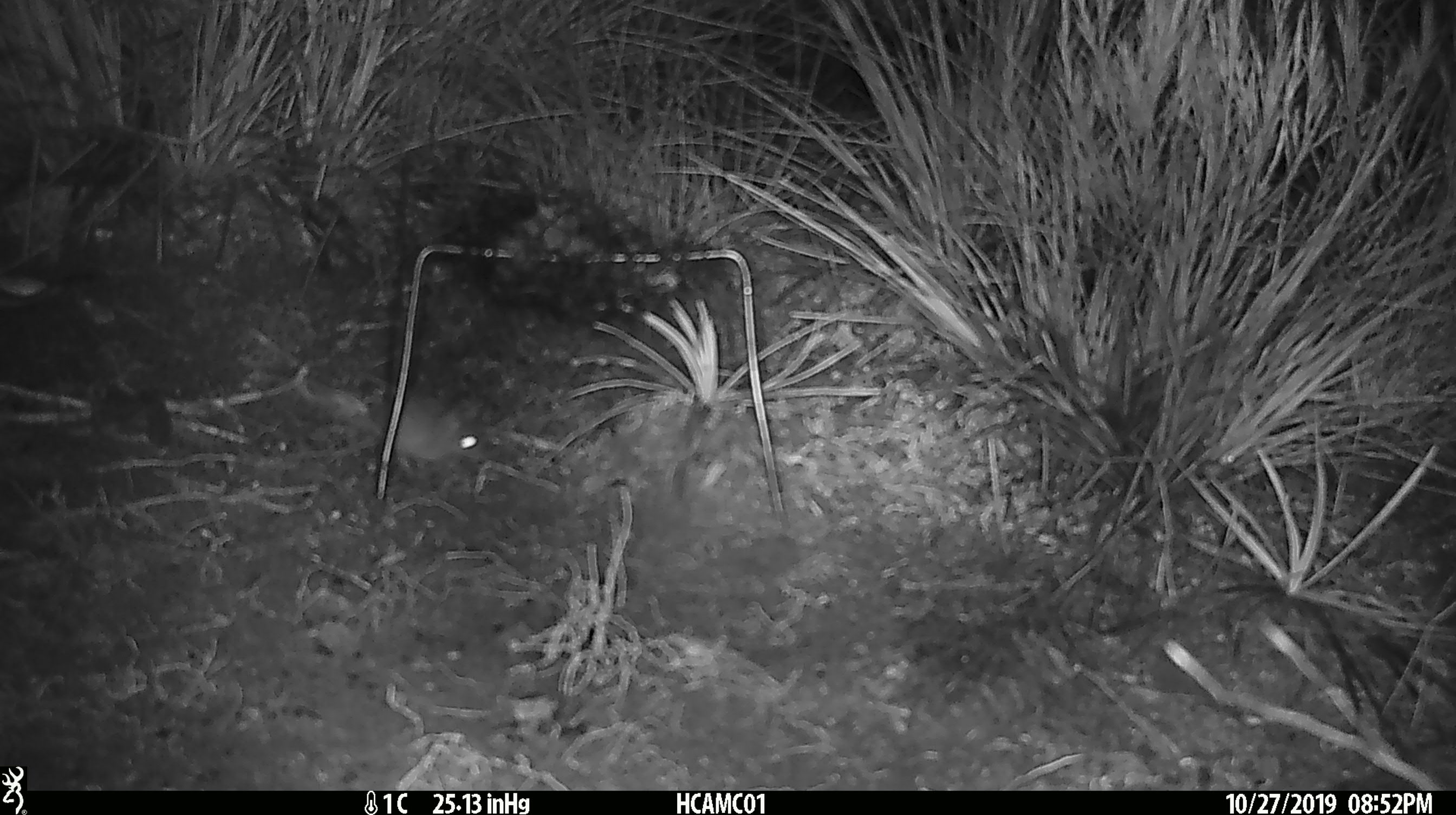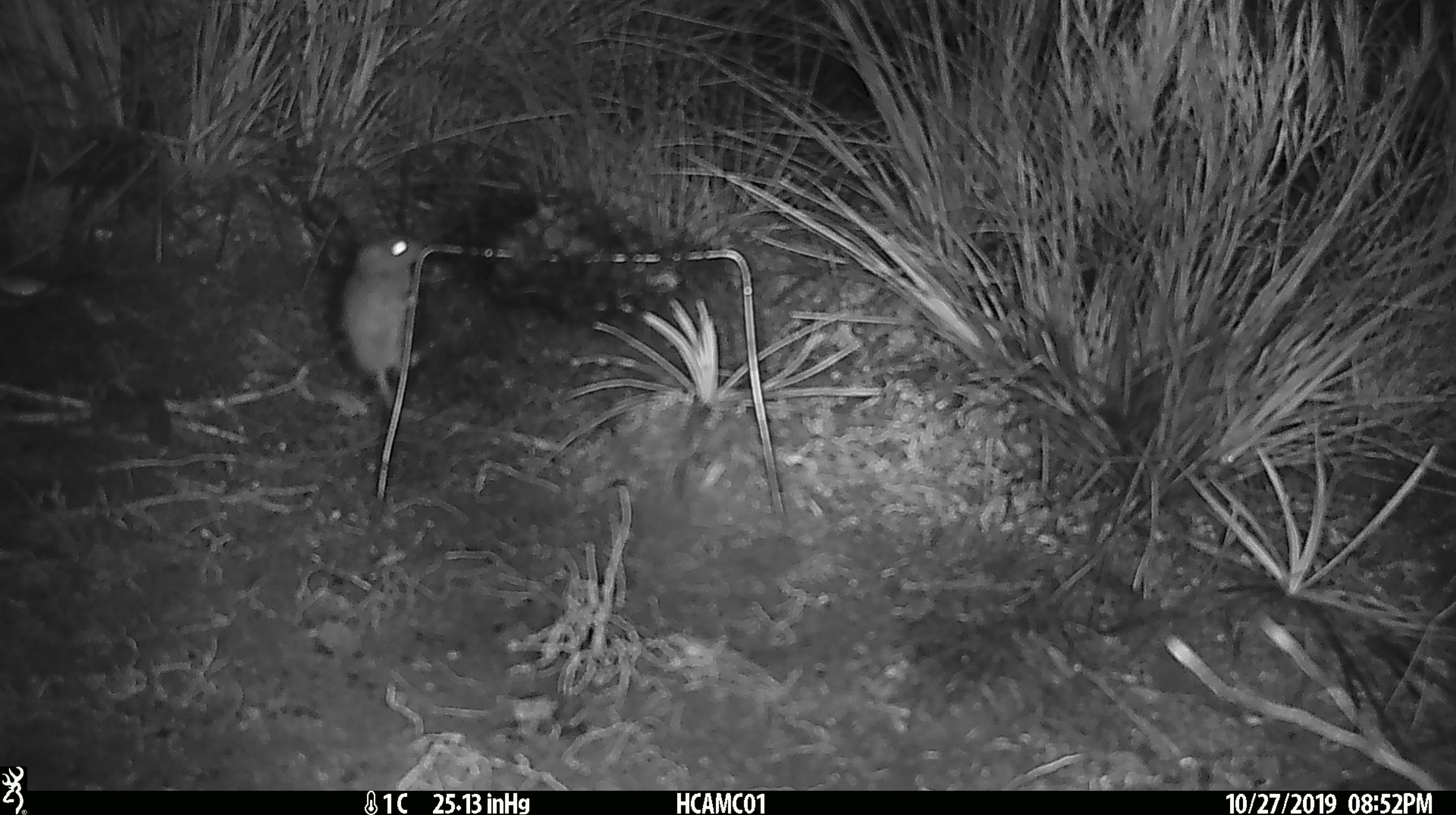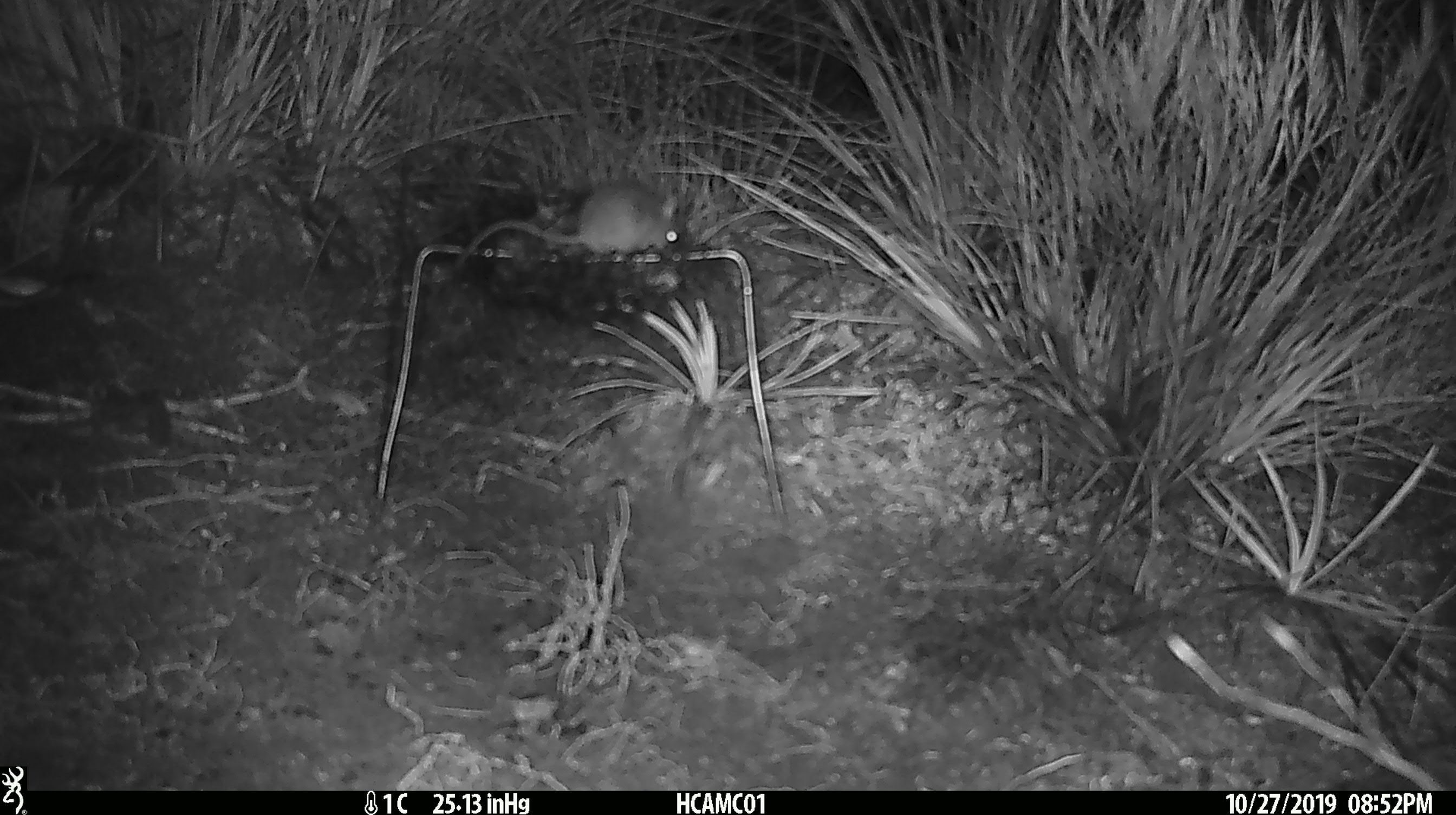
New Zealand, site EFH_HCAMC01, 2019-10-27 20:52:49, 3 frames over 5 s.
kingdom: Animalia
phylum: Chordata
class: Mammalia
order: Rodentia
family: Muridae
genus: Mus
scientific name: Mus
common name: mouse